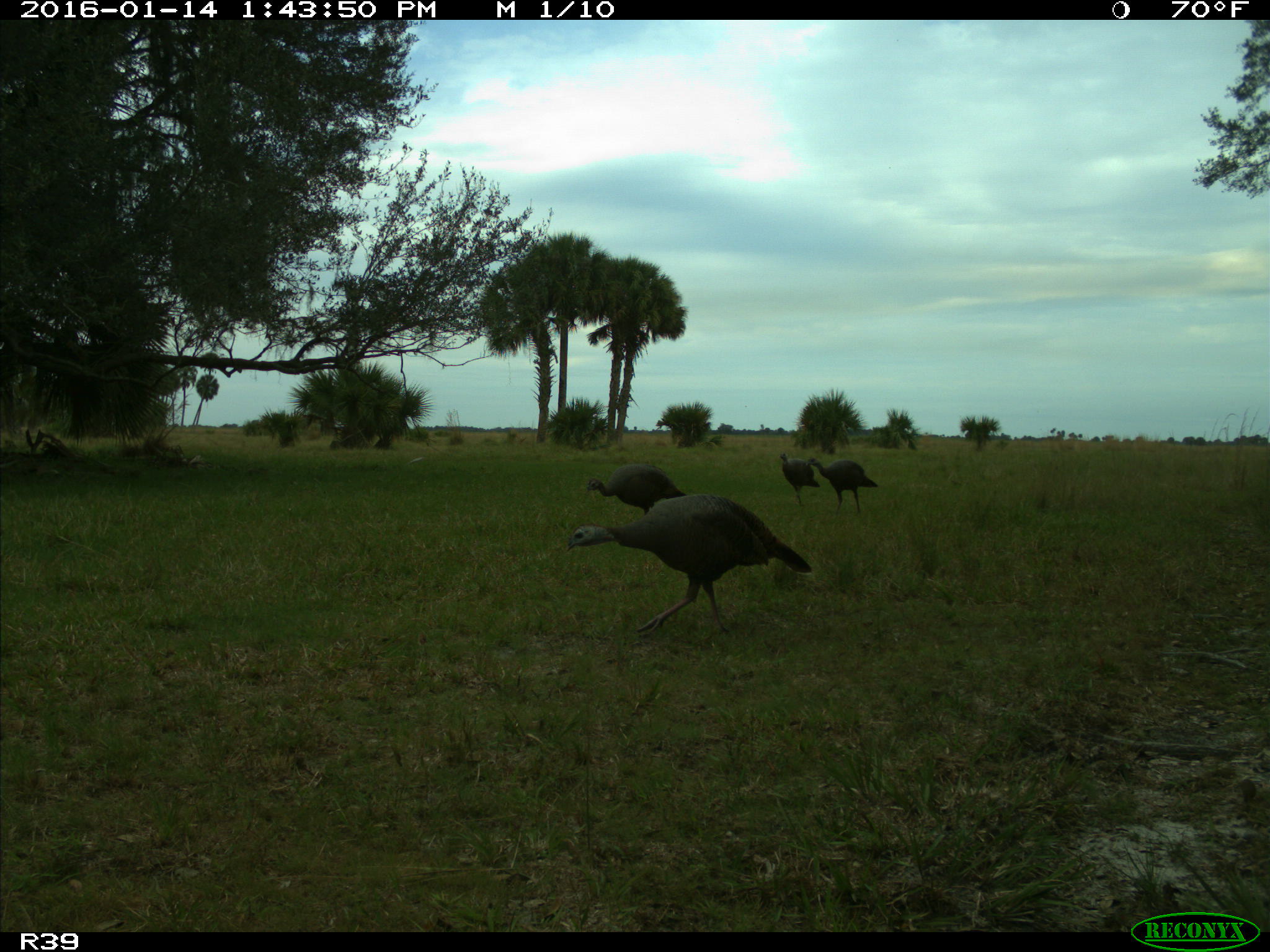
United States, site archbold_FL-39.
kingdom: Animalia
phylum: Chordata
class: Aves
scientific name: Aves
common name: birds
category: unidentified bird